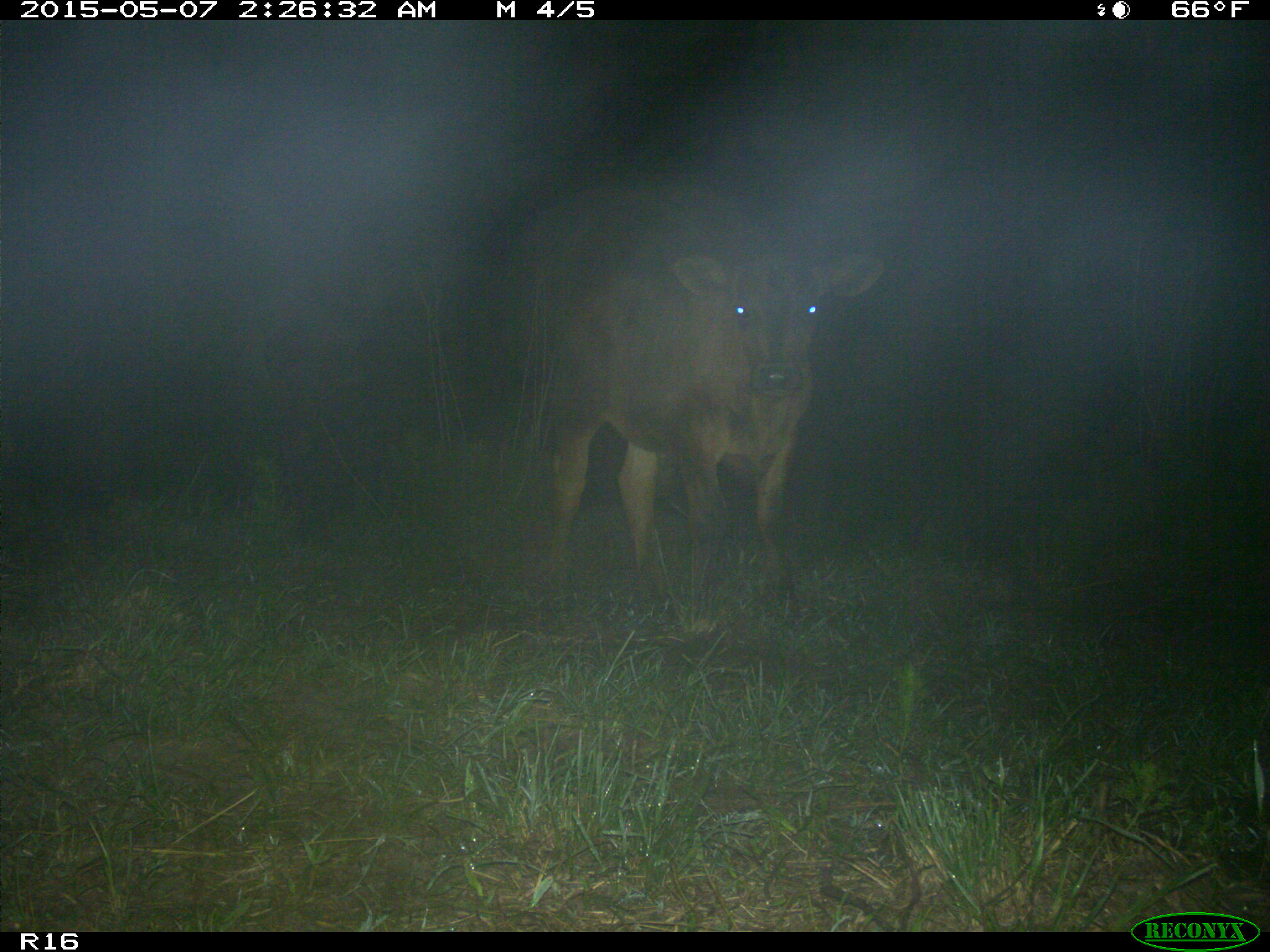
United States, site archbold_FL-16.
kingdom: Animalia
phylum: Chordata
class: Mammalia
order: Artiodactyla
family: Bovidae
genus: Bos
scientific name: Bos taurus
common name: domestic cow